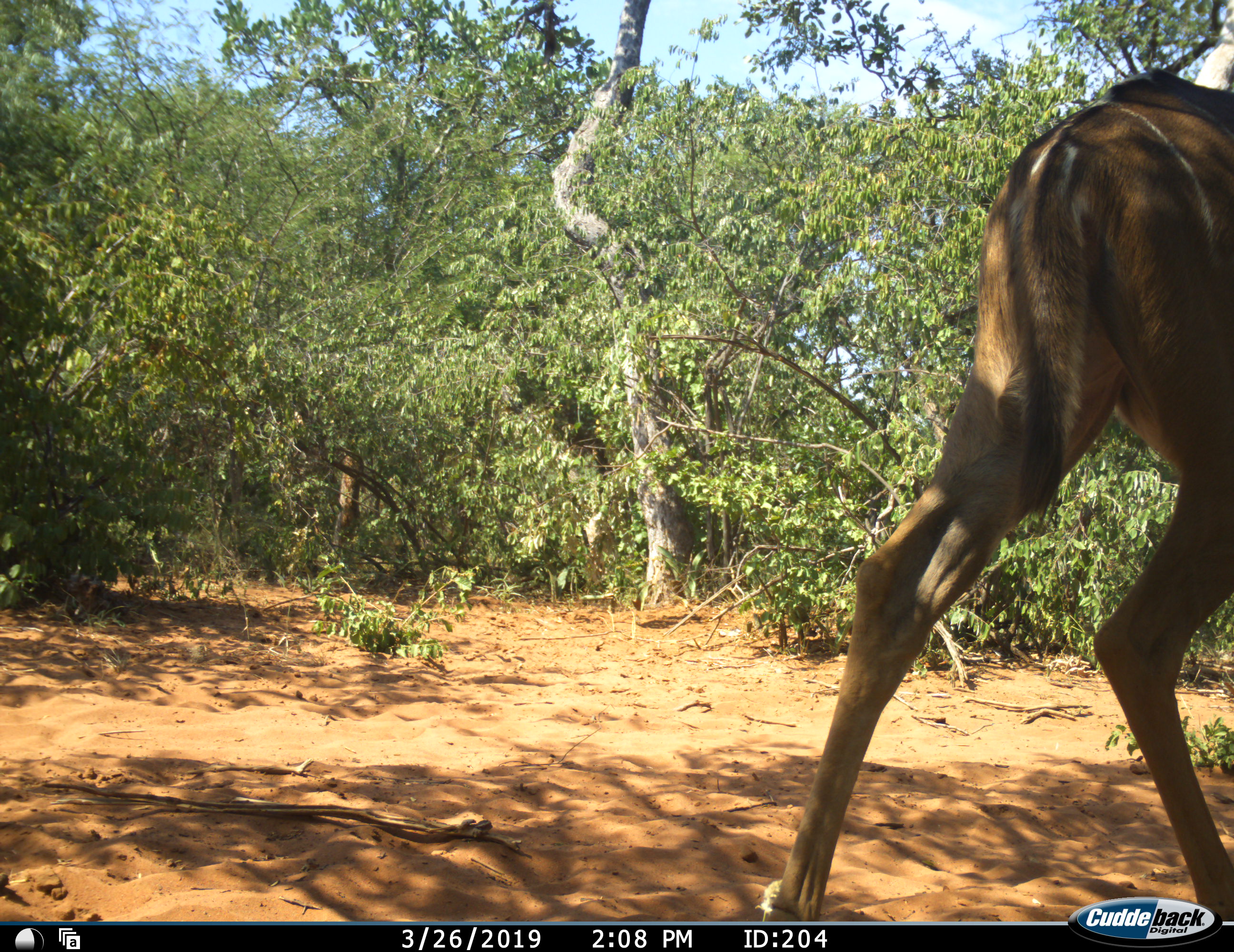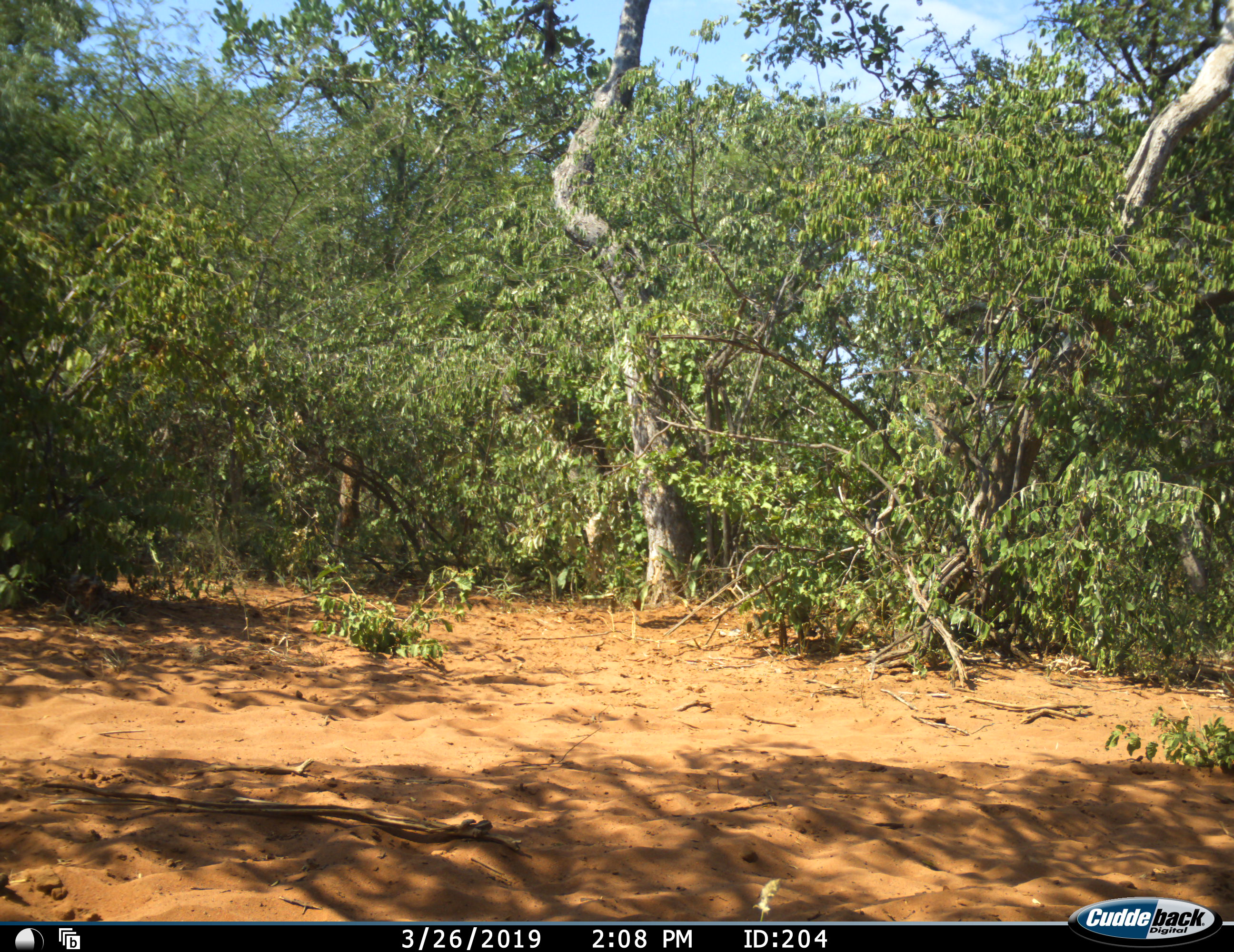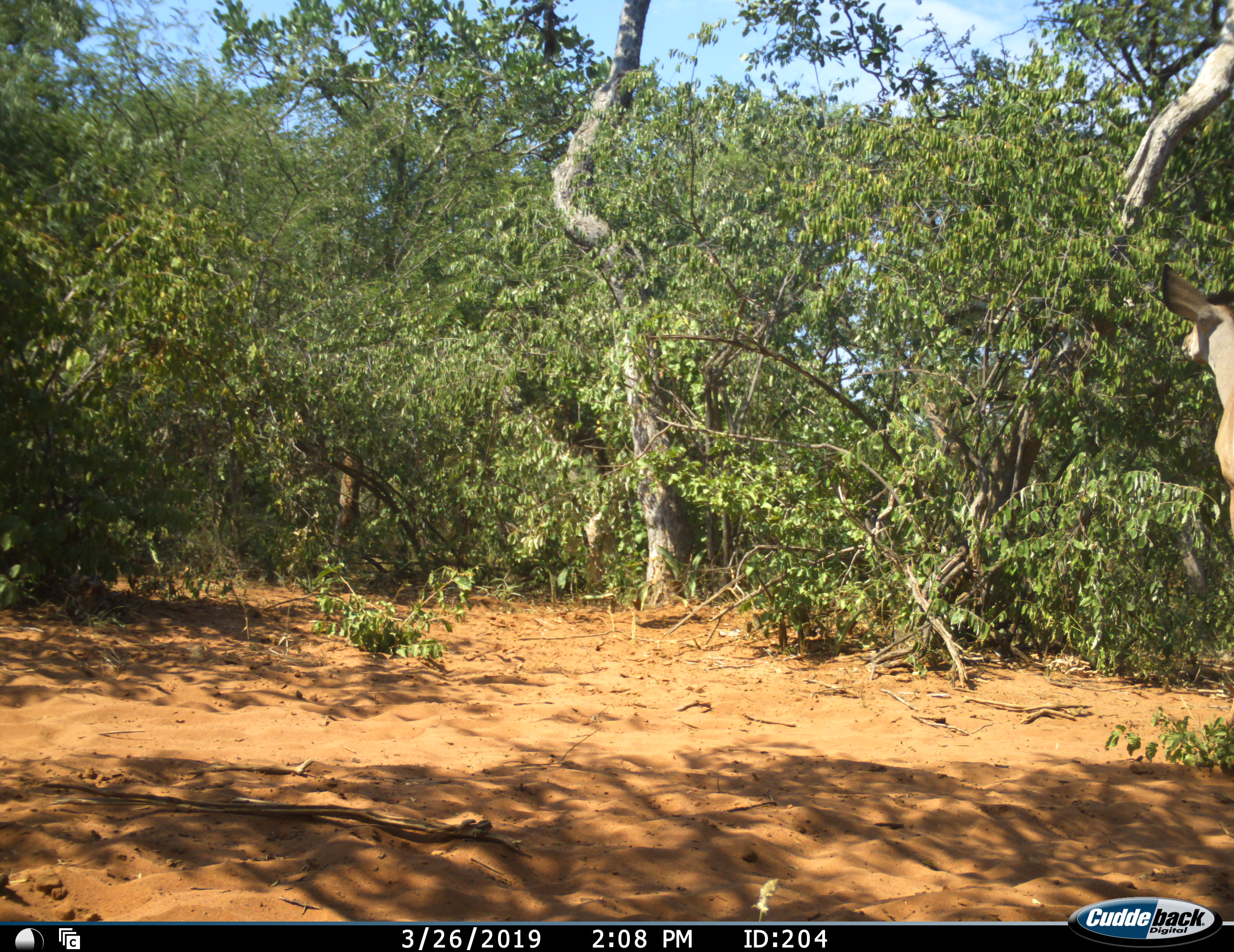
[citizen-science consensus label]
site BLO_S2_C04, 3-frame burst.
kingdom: Animalia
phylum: Chordata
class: Mammalia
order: Artiodactyla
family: Bovidae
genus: Tragelaphus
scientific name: Tragelaphus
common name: kudu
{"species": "kudu (Tragelaphus)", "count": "1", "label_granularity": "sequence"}